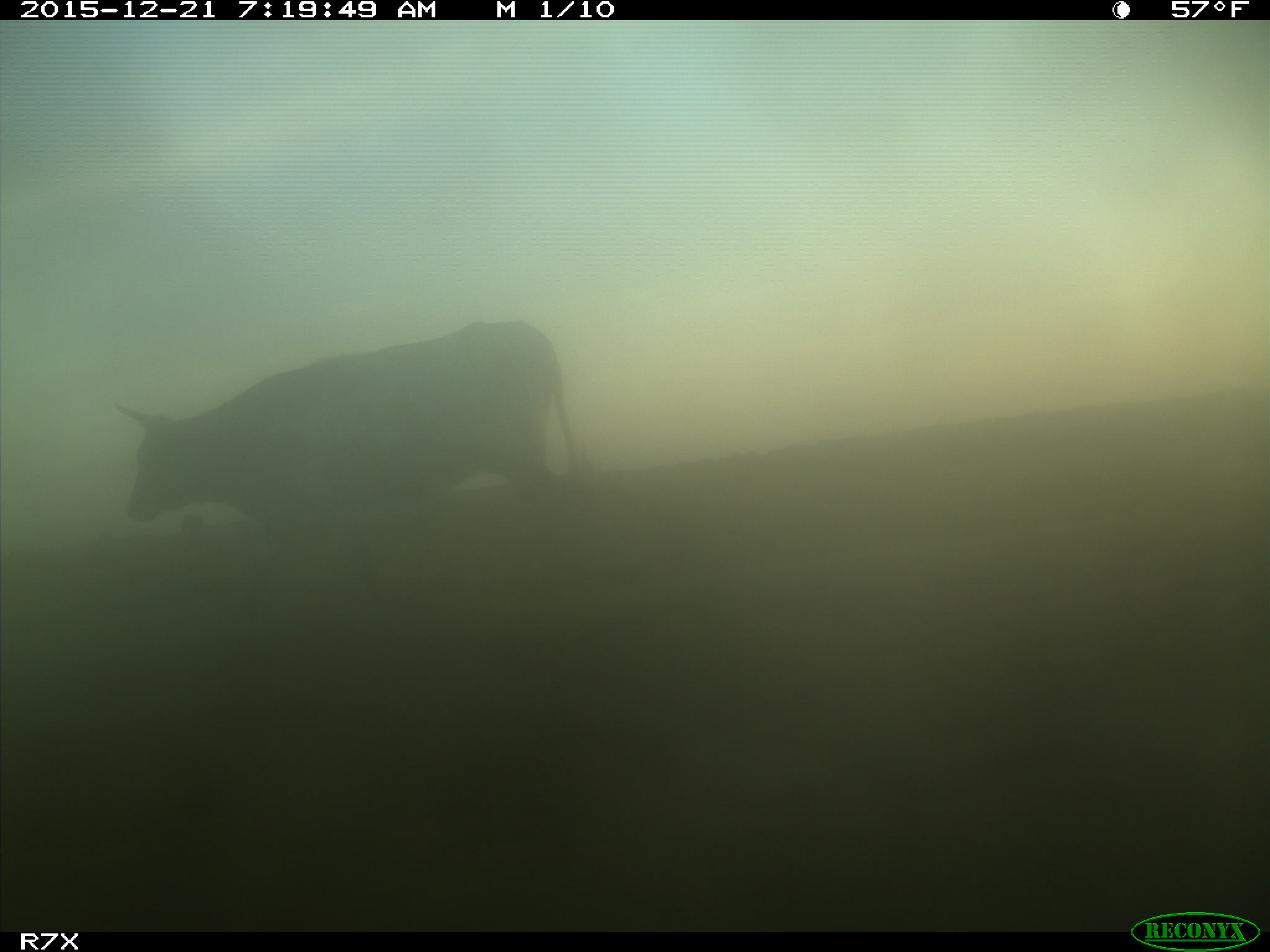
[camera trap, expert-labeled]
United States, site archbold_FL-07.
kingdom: Animalia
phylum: Chordata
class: Mammalia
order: Artiodactyla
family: Bovidae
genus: Bos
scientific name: Bos taurus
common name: domestic cow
Bos taurus (domestic cow).